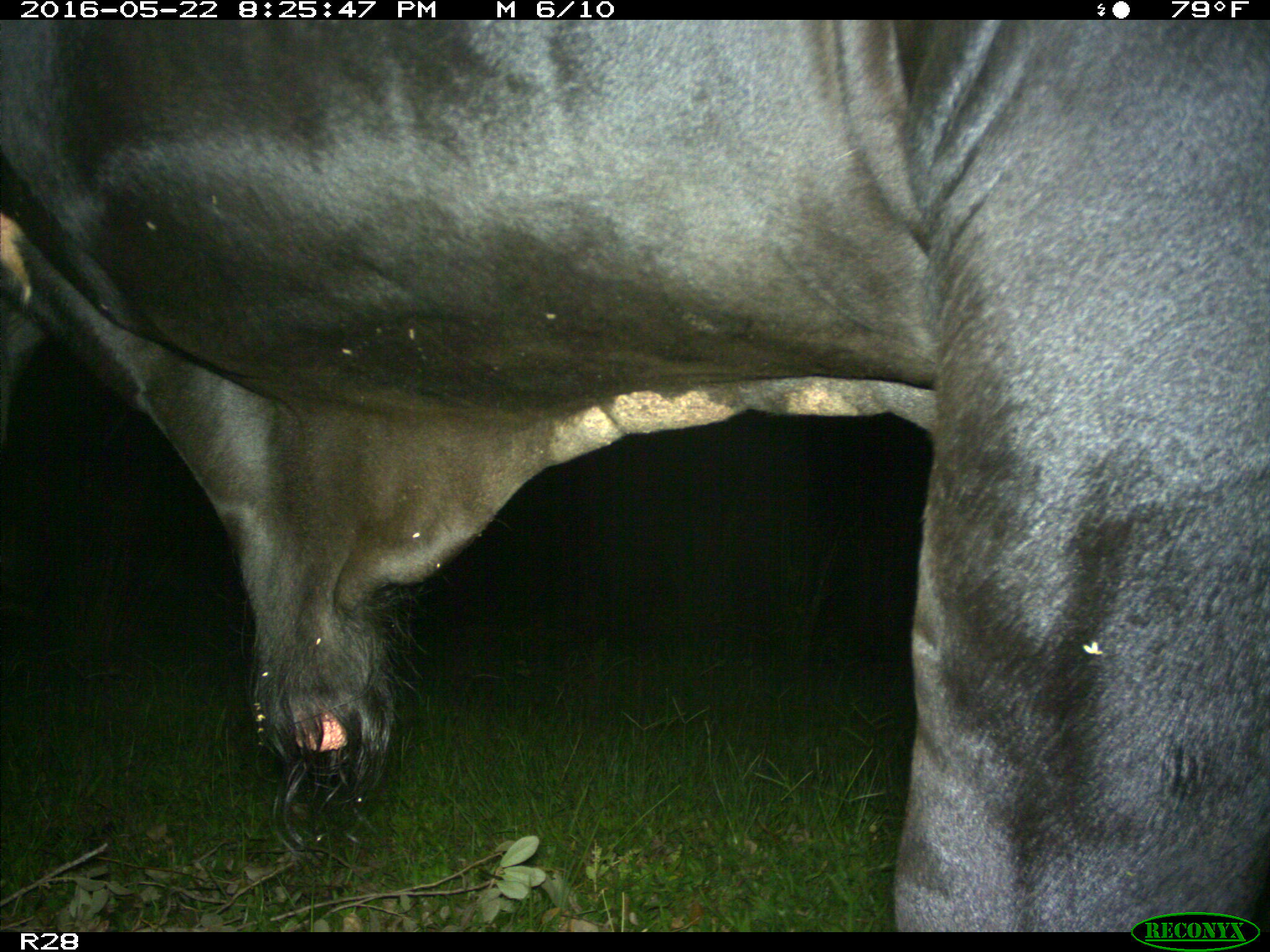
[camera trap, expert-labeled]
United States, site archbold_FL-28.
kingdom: Animalia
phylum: Chordata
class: Mammalia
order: Artiodactyla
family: Bovidae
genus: Bos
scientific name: Bos taurus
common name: domestic cow